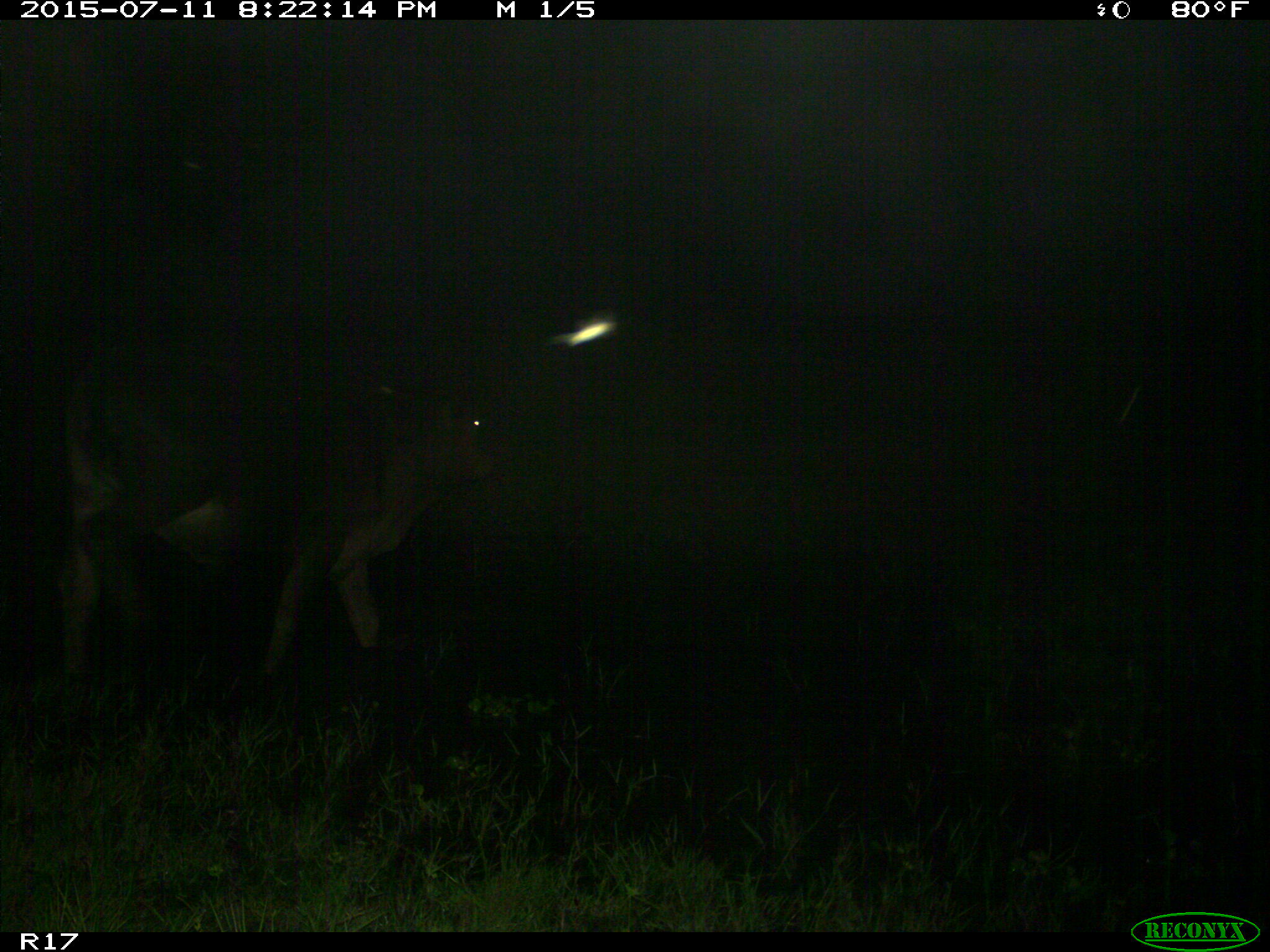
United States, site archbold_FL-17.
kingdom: Animalia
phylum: Chordata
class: Mammalia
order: Artiodactyla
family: Bovidae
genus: Bos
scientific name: Bos taurus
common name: domestic cow